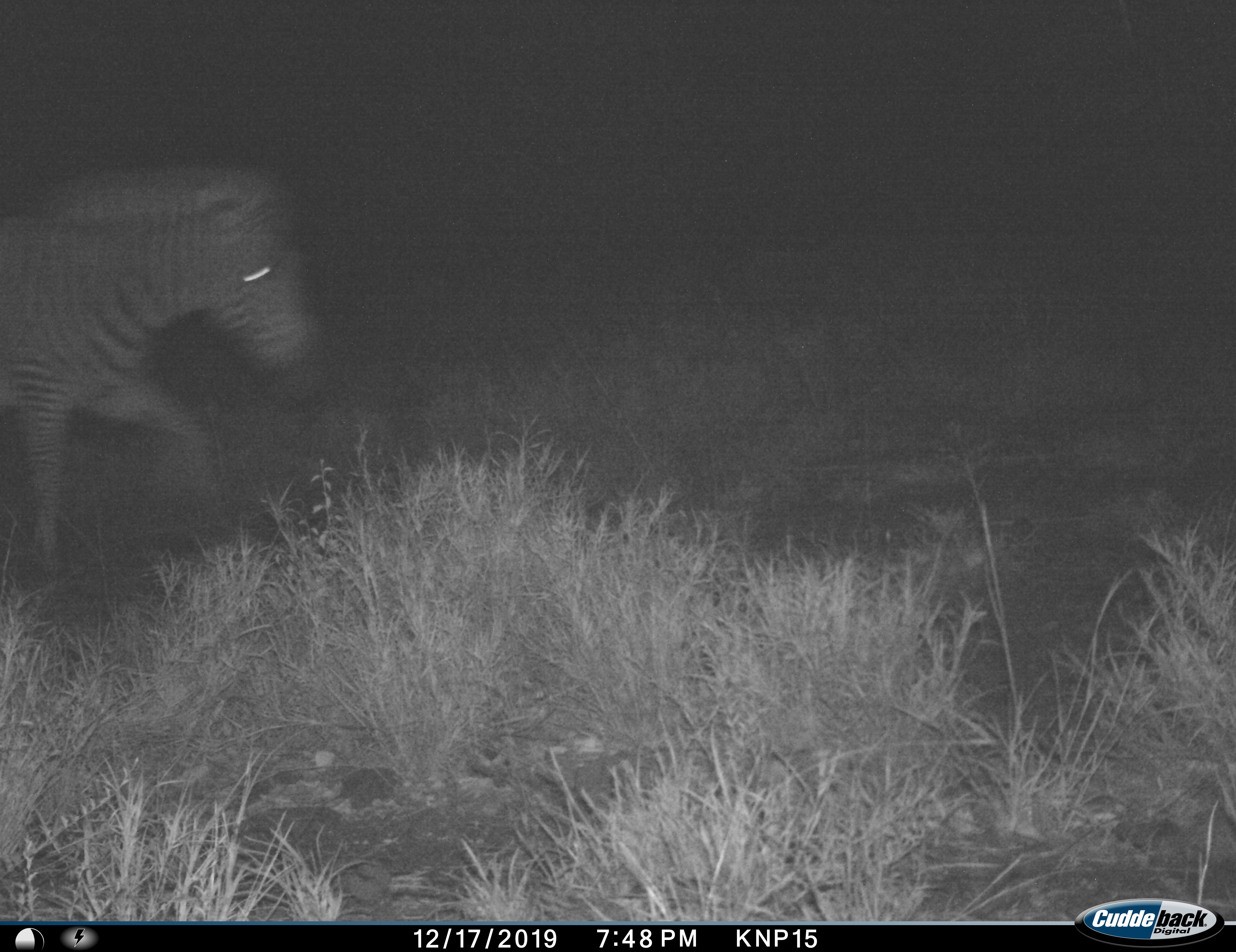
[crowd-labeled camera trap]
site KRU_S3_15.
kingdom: Animalia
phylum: Chordata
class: Mammalia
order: Perissodactyla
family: Equidae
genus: Equus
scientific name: Equus quagga burchellii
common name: burchell's zebra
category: zebraburchells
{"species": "zebraburchells (burchell's zebra) (Equus quagga burchellii)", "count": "1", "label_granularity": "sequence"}